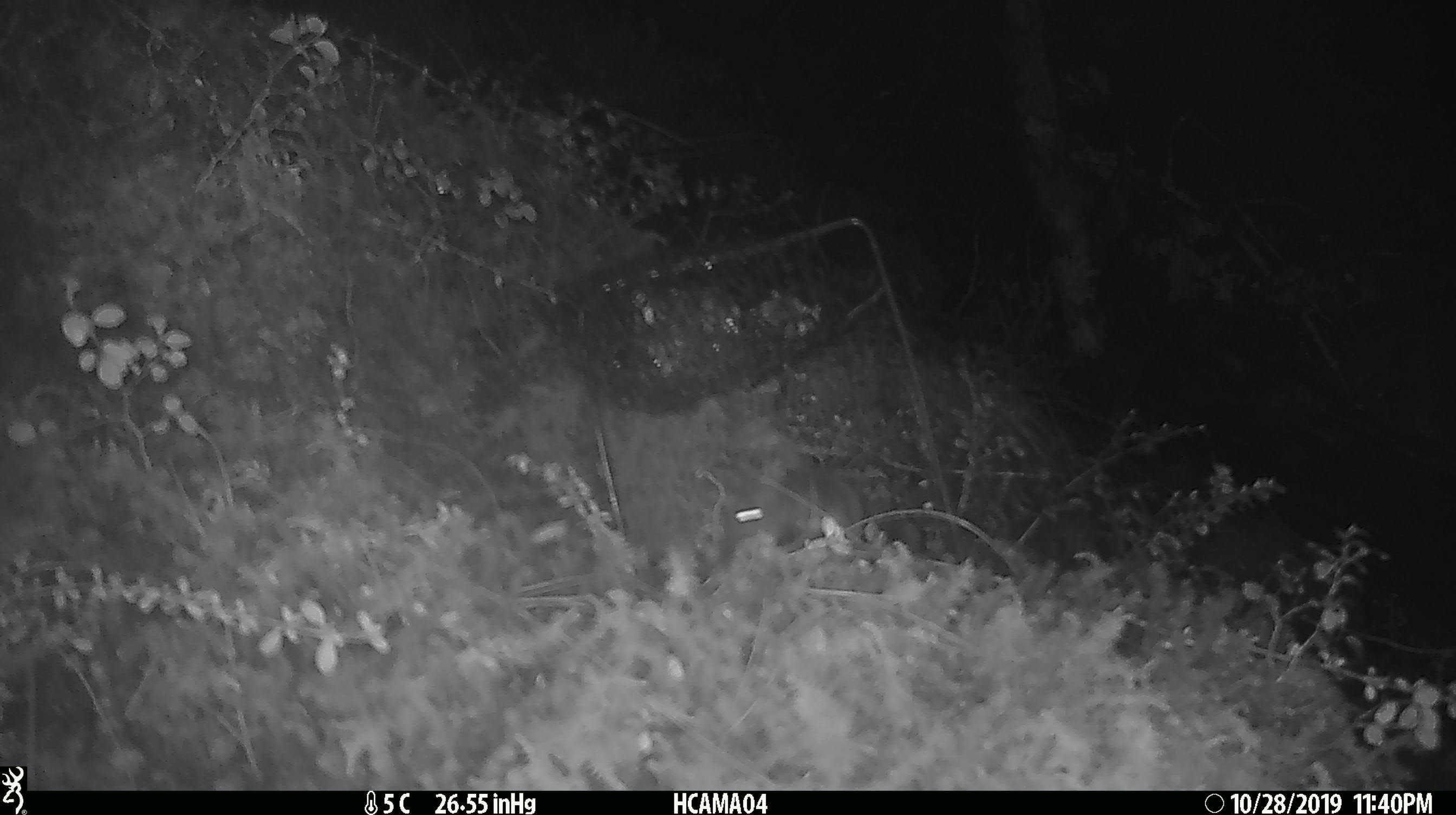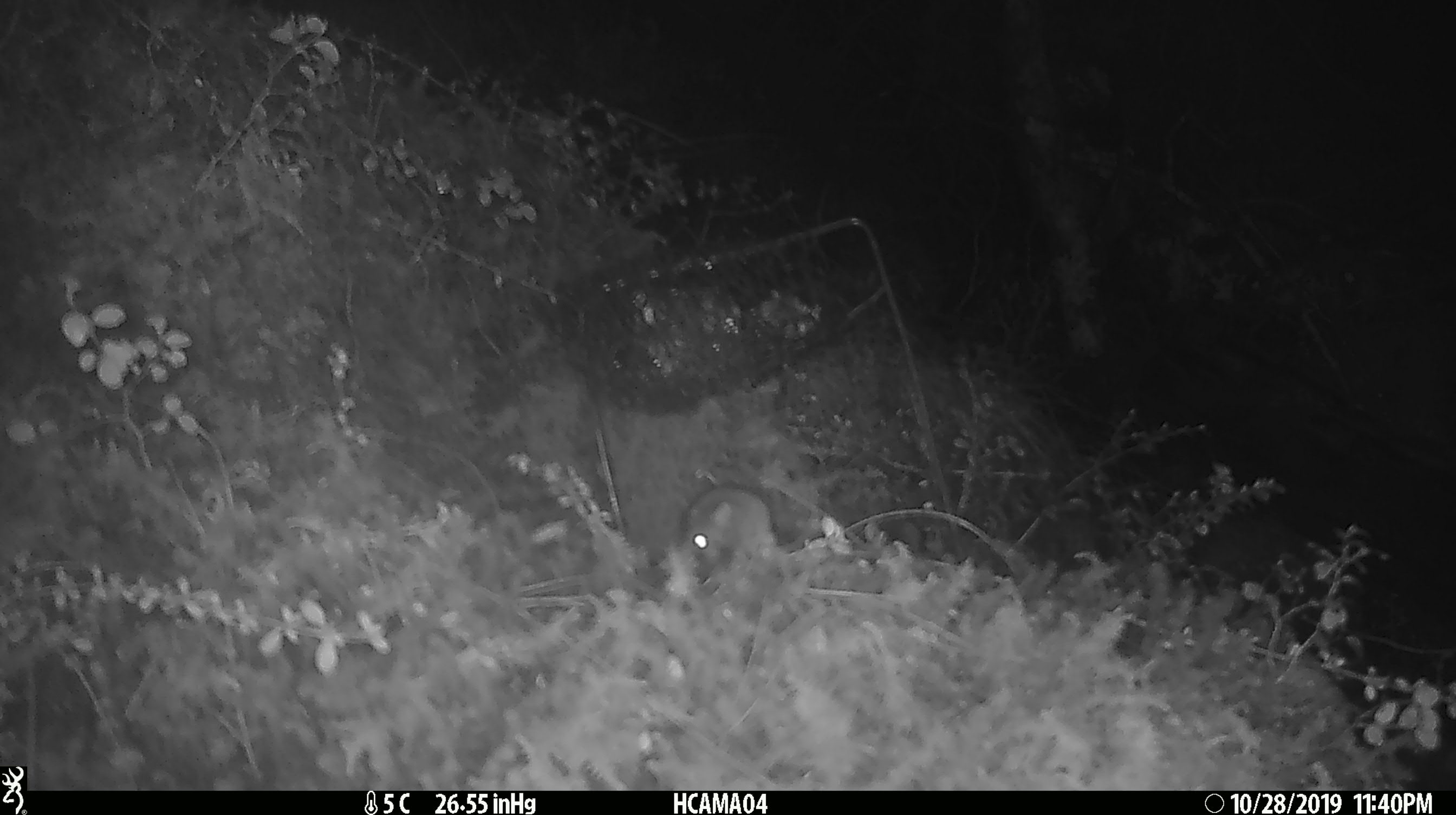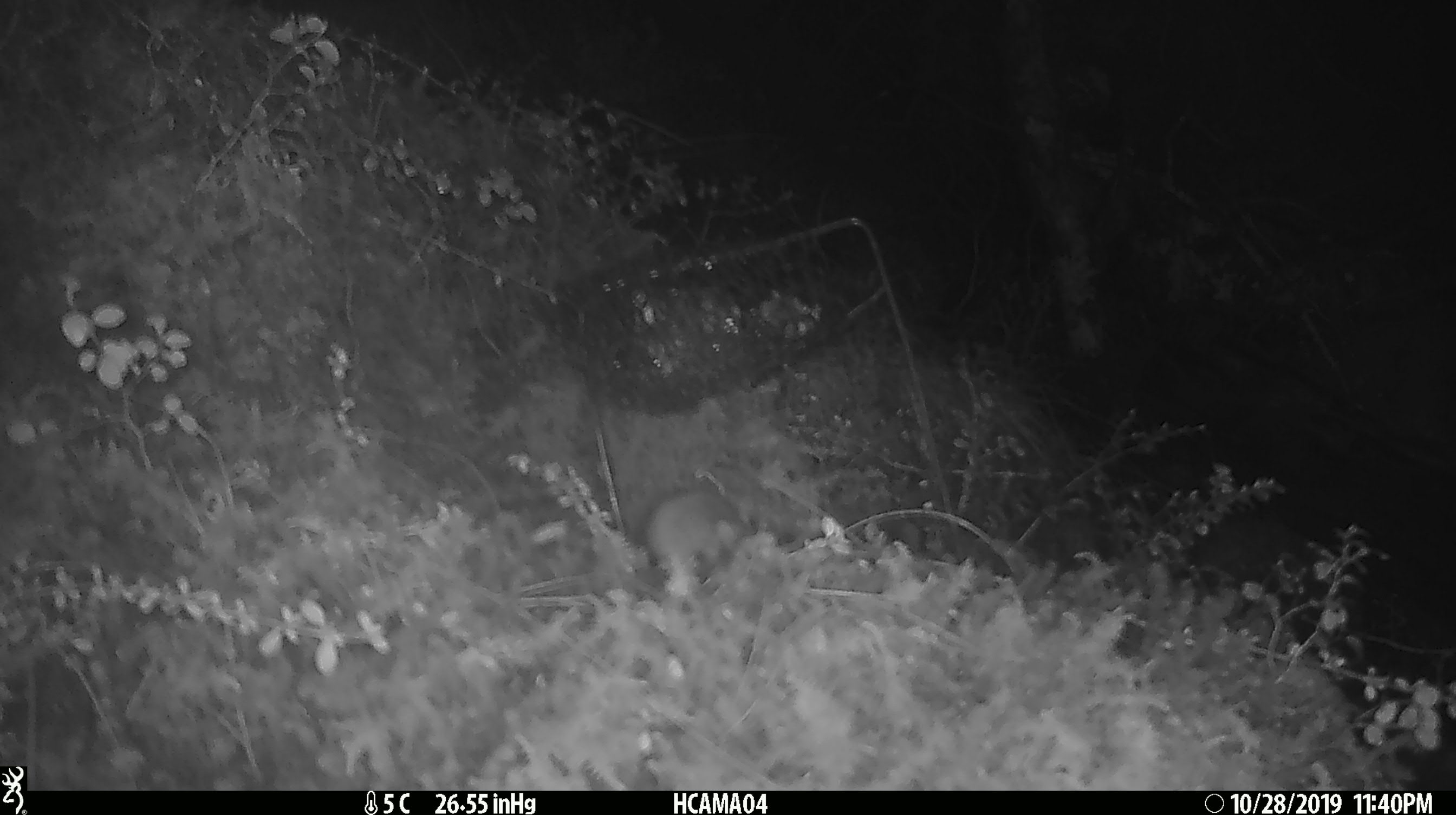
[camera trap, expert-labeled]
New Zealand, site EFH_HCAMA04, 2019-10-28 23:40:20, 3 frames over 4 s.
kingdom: Animalia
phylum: Chordata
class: Mammalia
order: Rodentia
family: Muridae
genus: Mus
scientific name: Mus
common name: mouse